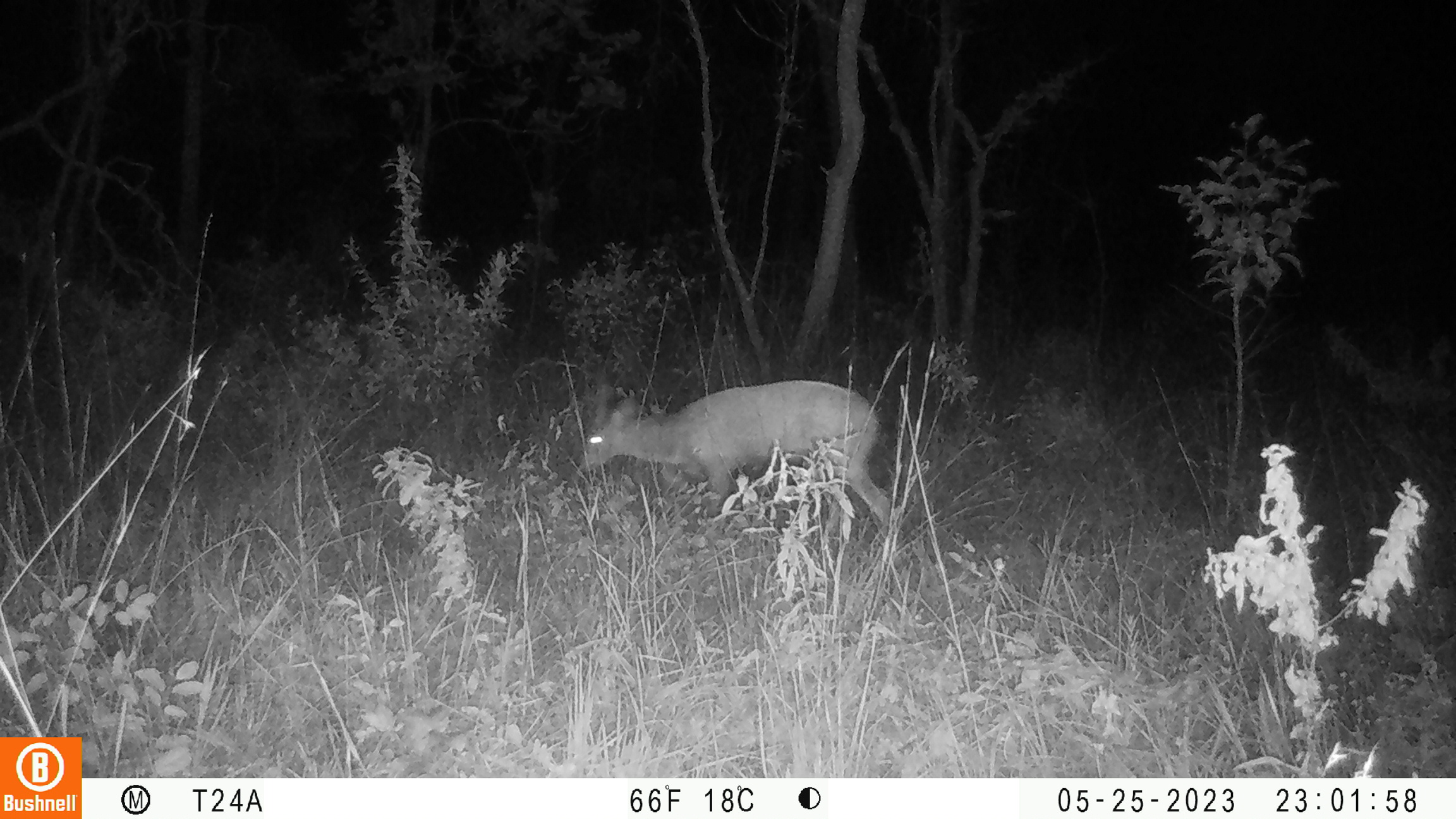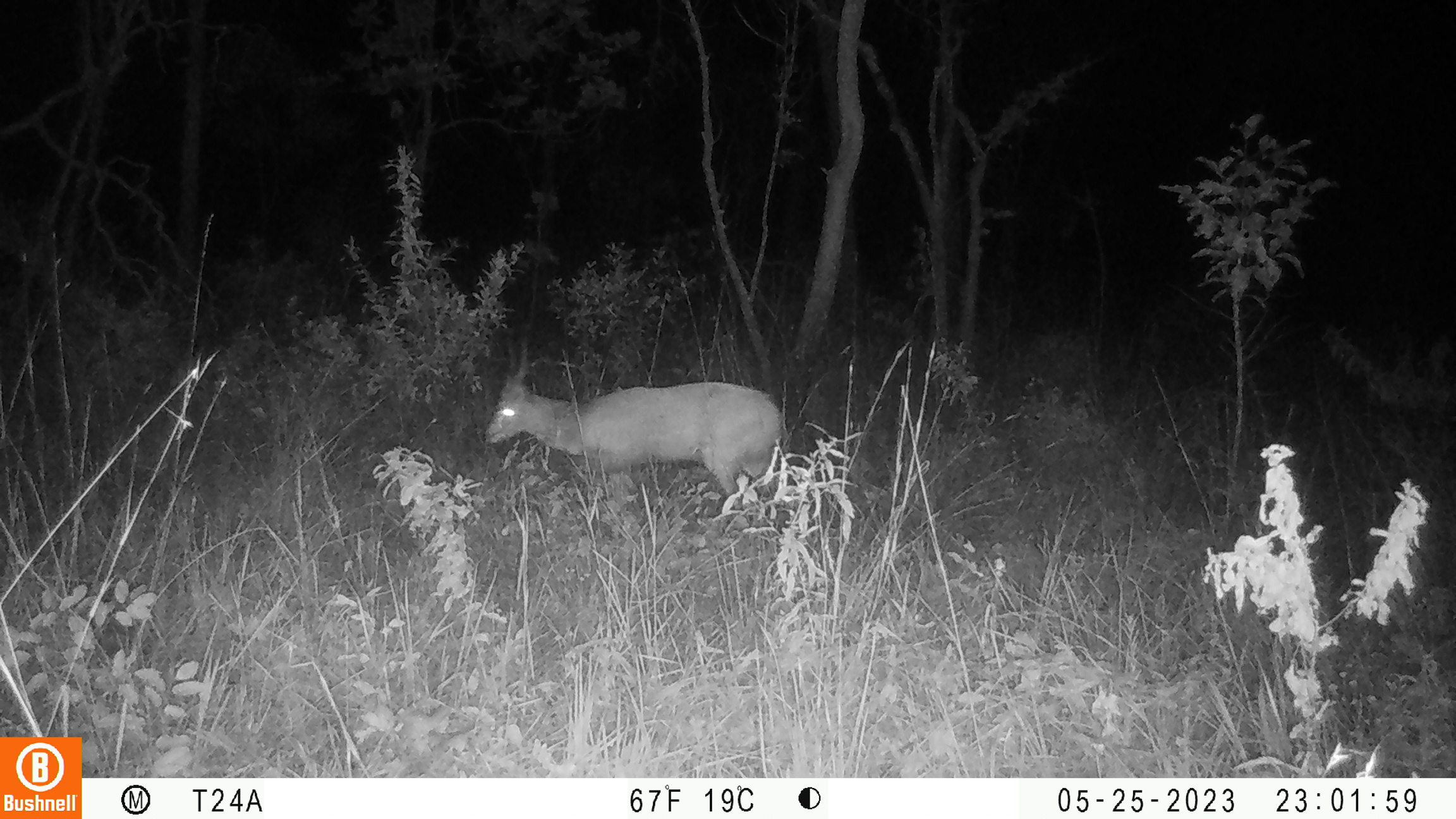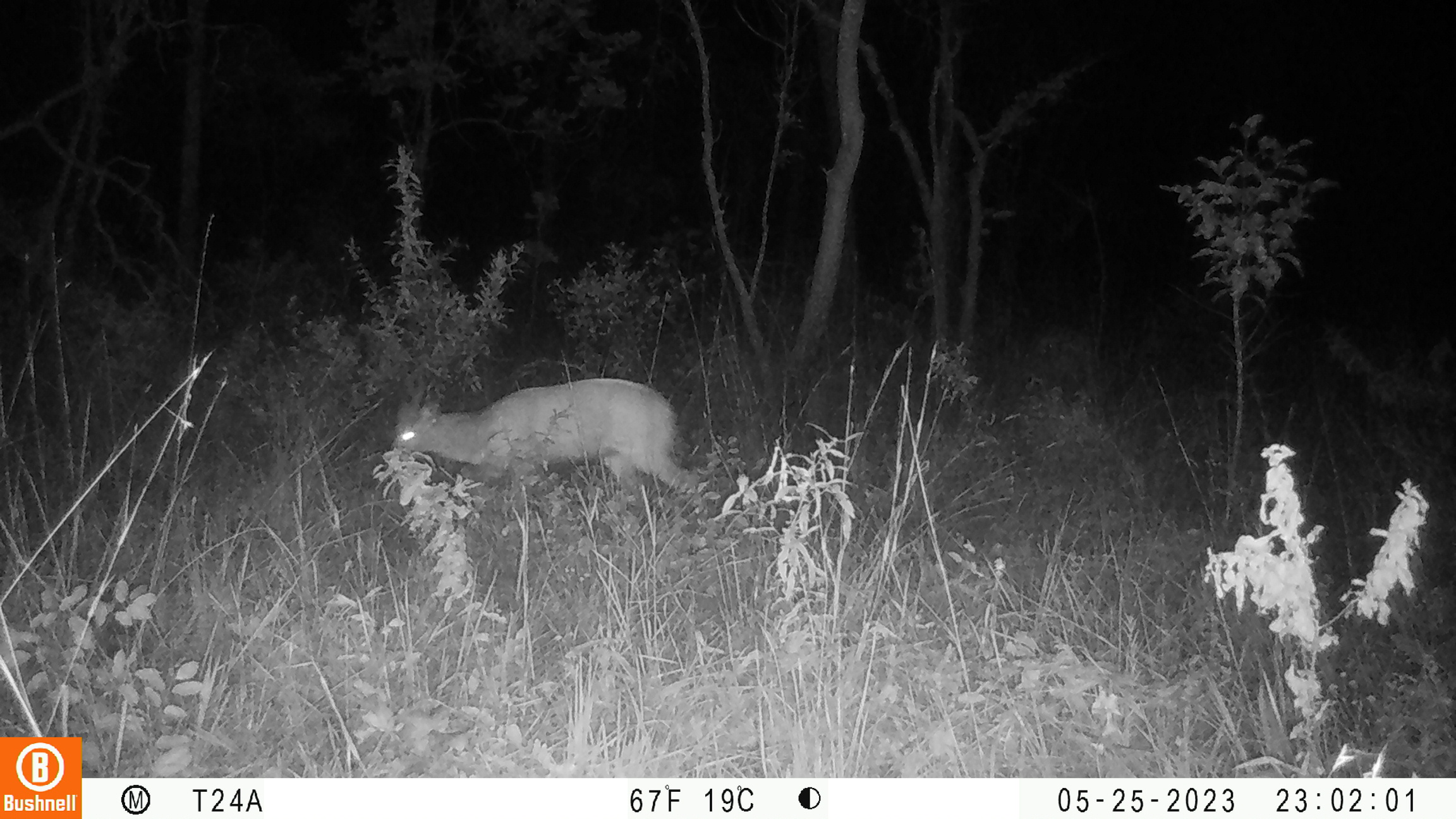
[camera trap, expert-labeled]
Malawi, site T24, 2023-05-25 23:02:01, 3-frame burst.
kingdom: Animalia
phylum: Chordata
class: Mammalia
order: Artiodactyla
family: Bovidae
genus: Tragelaphus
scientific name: Tragelaphus sylvaticus sylvaticus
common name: cape bushbuck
Cape bushbuck (Tragelaphus sylvaticus sylvaticus), count 1.